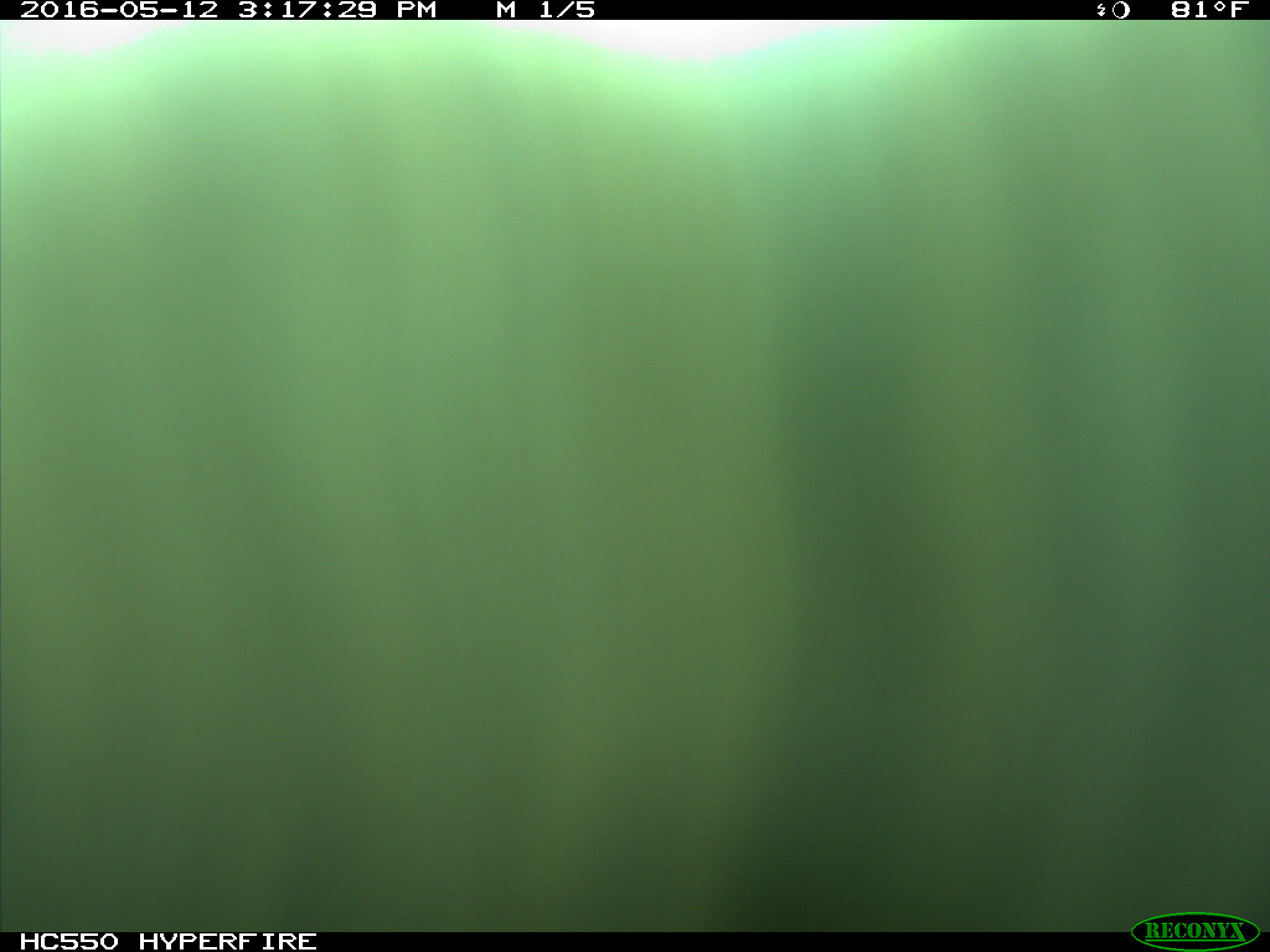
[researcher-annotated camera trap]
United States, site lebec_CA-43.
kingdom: Animalia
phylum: Chordata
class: Mammalia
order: Artiodactyla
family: Bovidae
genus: Bos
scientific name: Bos taurus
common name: domestic cow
Bos taurus (domestic cow).